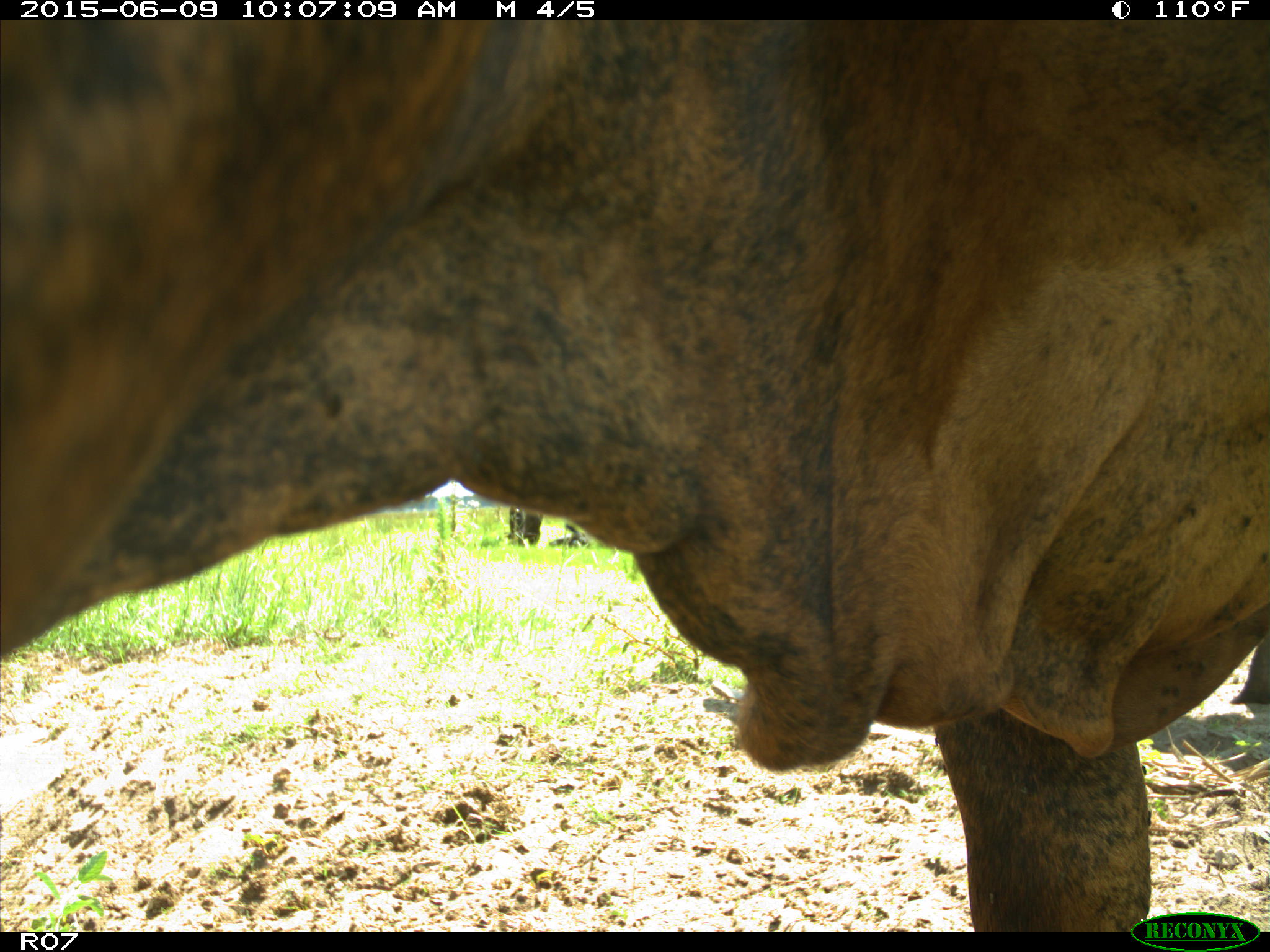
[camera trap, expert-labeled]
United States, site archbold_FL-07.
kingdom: Animalia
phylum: Chordata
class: Mammalia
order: Artiodactyla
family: Bovidae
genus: Bos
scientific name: Bos taurus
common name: domestic cow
Bos taurus (domestic cow).